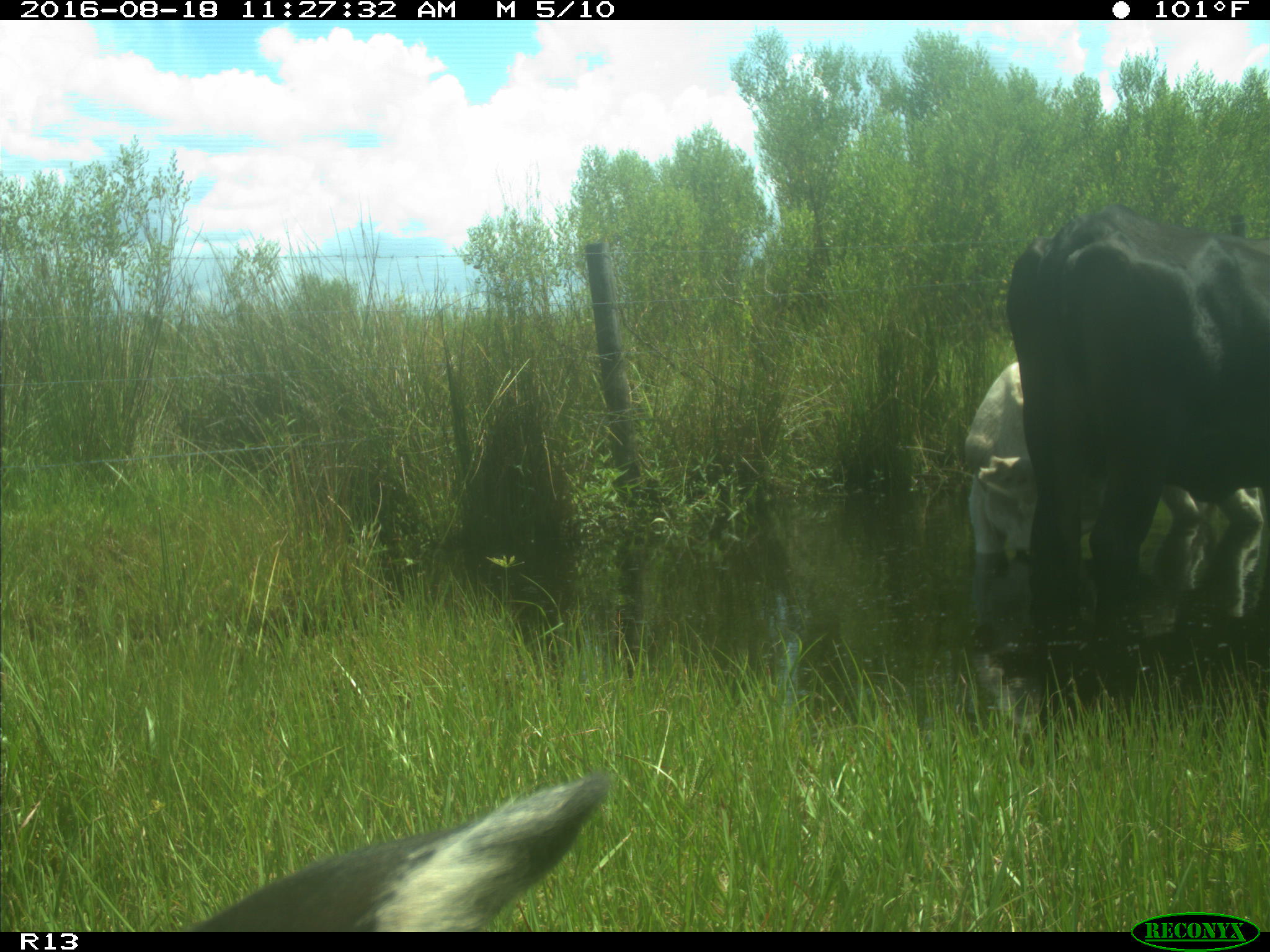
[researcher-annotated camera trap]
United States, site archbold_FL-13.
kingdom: Animalia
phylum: Chordata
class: Mammalia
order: Artiodactyla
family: Bovidae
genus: Bos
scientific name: Bos taurus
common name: domestic cow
Bos taurus (domestic cow).